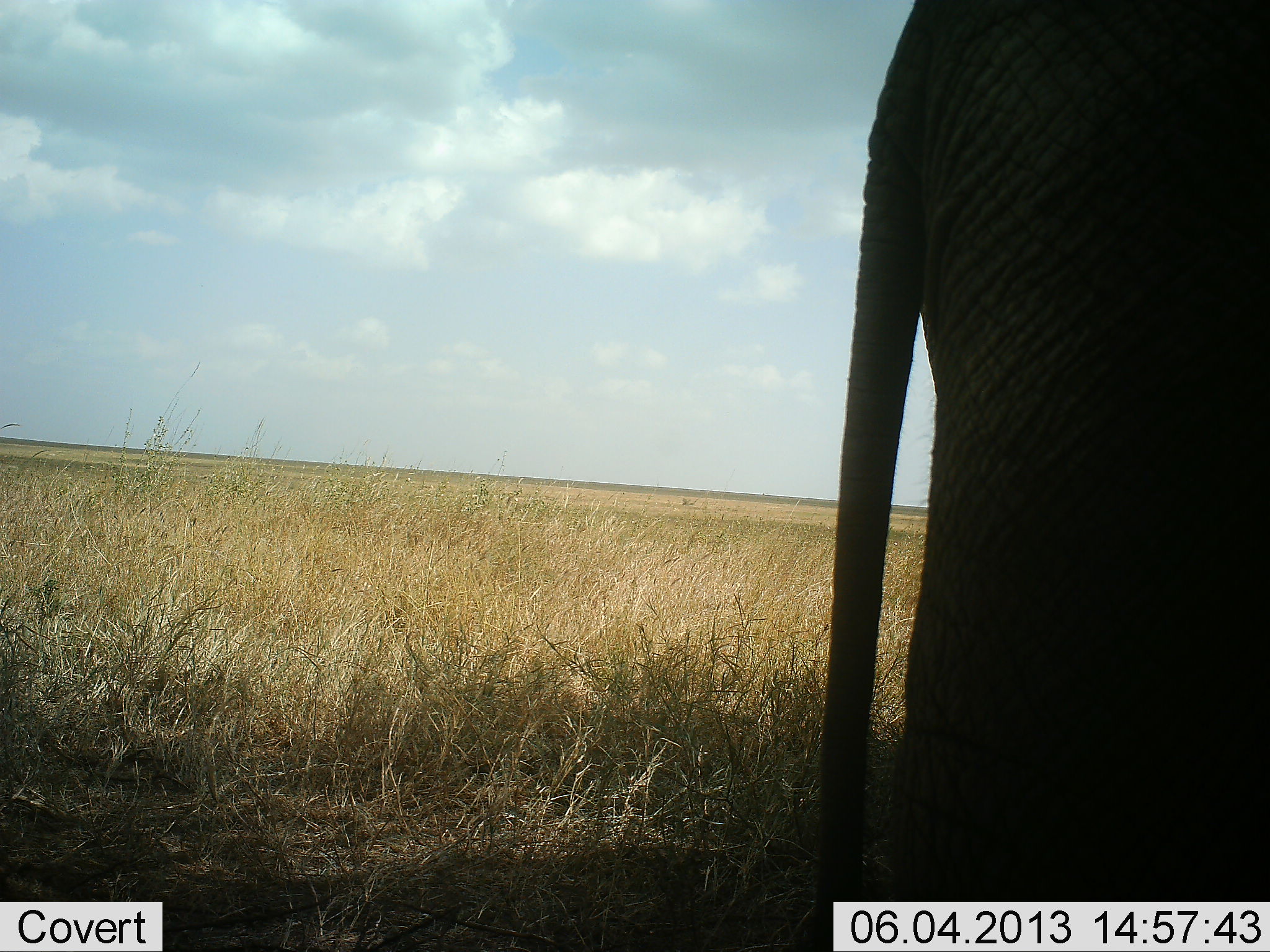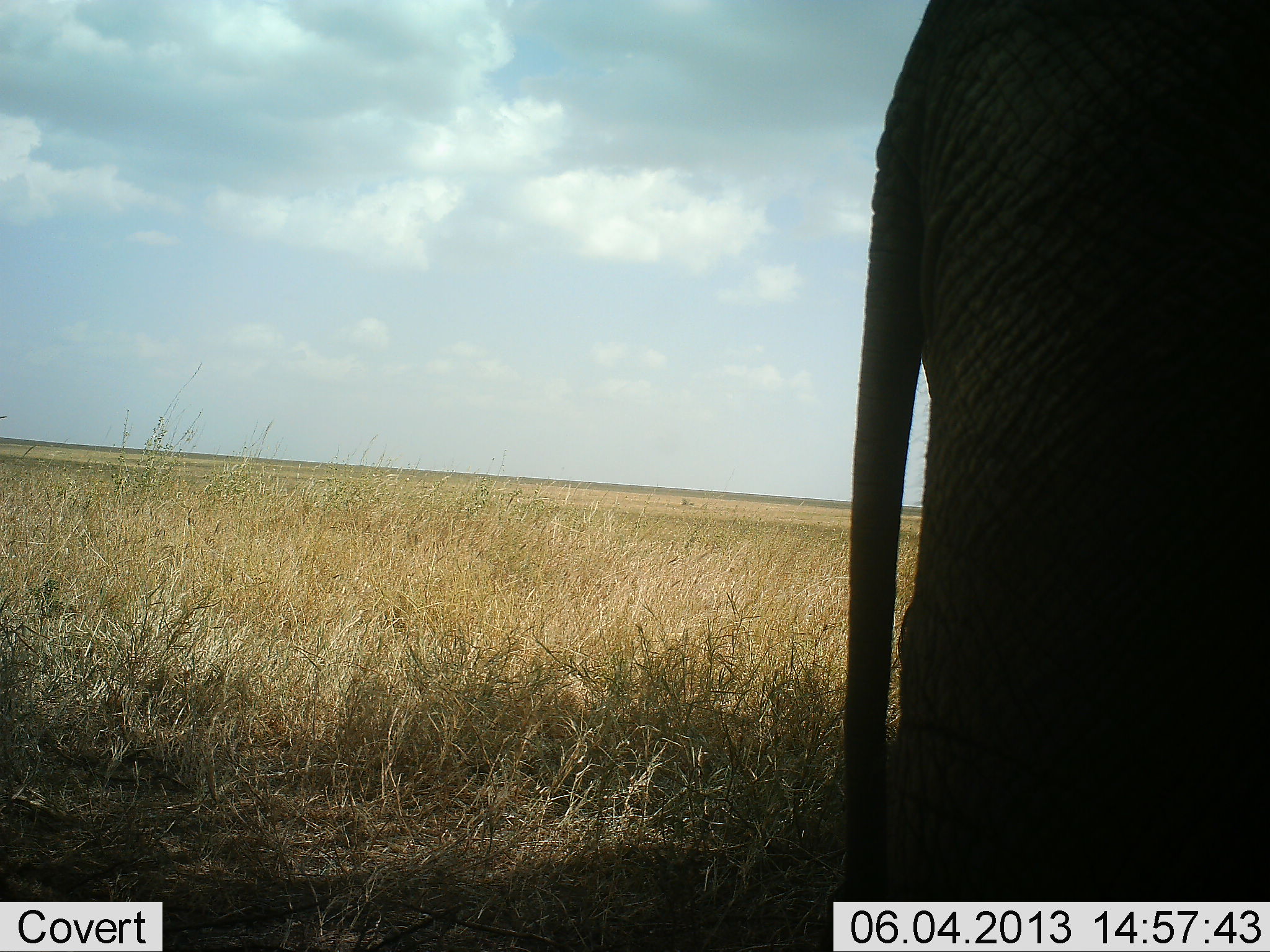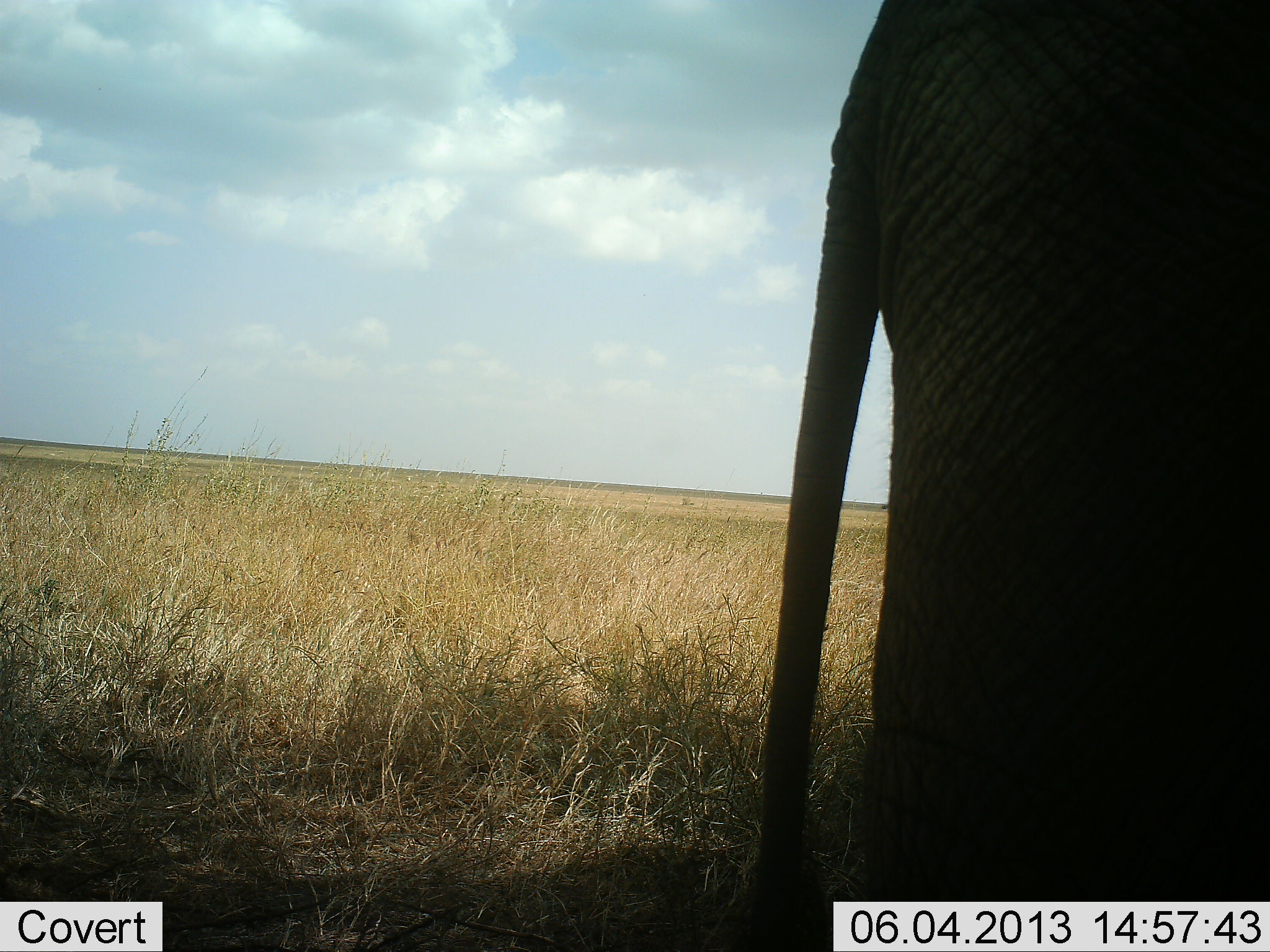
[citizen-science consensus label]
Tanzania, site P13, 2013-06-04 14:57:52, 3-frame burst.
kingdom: Animalia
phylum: Chordata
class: Mammalia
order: Proboscidea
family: Elephantidae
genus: Loxodonta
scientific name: Loxodonta africana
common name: african bush elephant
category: elephant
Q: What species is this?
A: Elephant (african bush elephant) (Loxodonta africana).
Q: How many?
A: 1.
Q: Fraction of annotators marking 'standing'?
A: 100%.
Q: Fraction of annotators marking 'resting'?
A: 0%.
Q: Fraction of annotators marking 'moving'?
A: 0%.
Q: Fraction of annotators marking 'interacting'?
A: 0%.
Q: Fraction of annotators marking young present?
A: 0%.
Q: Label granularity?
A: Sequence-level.